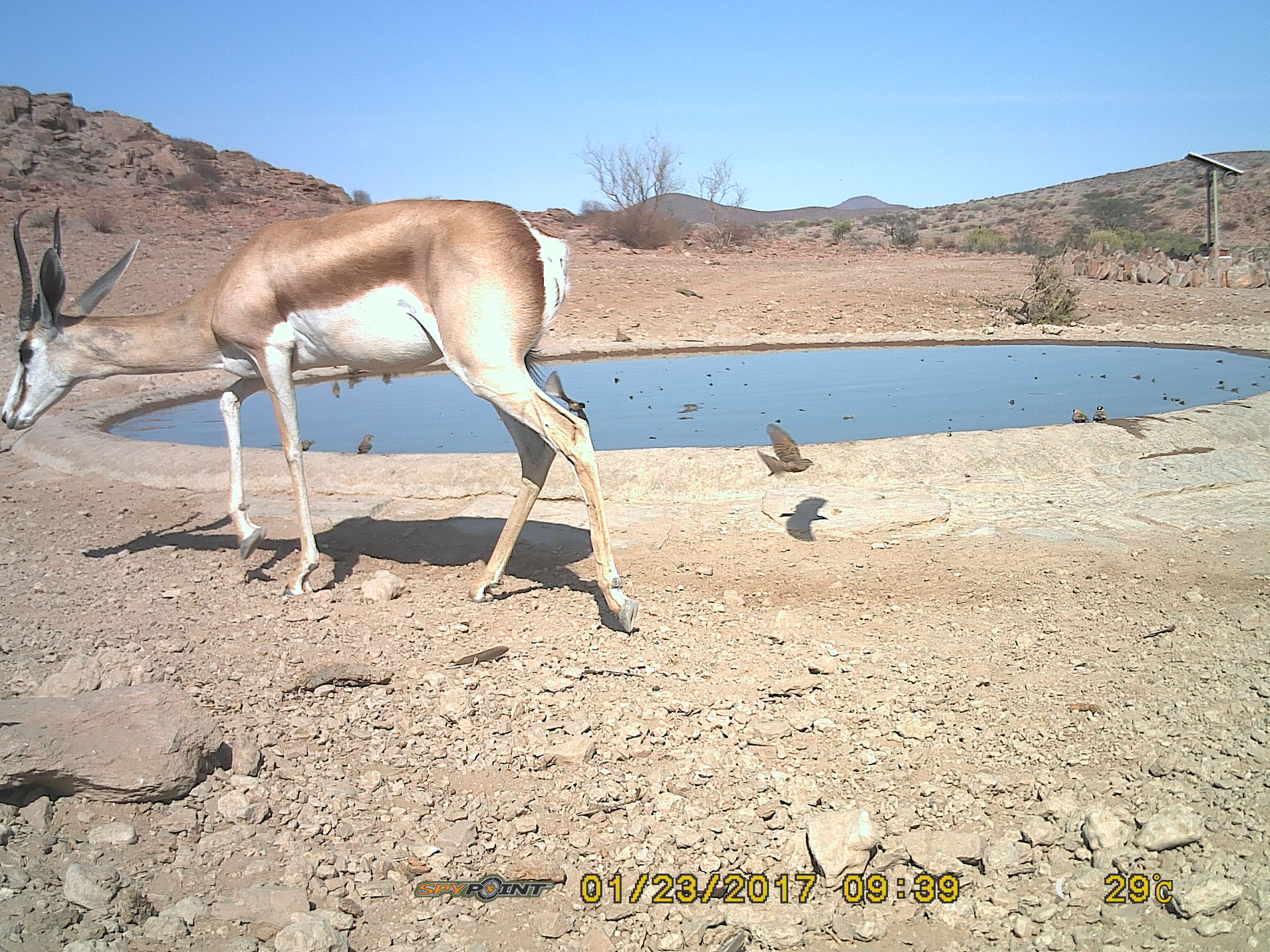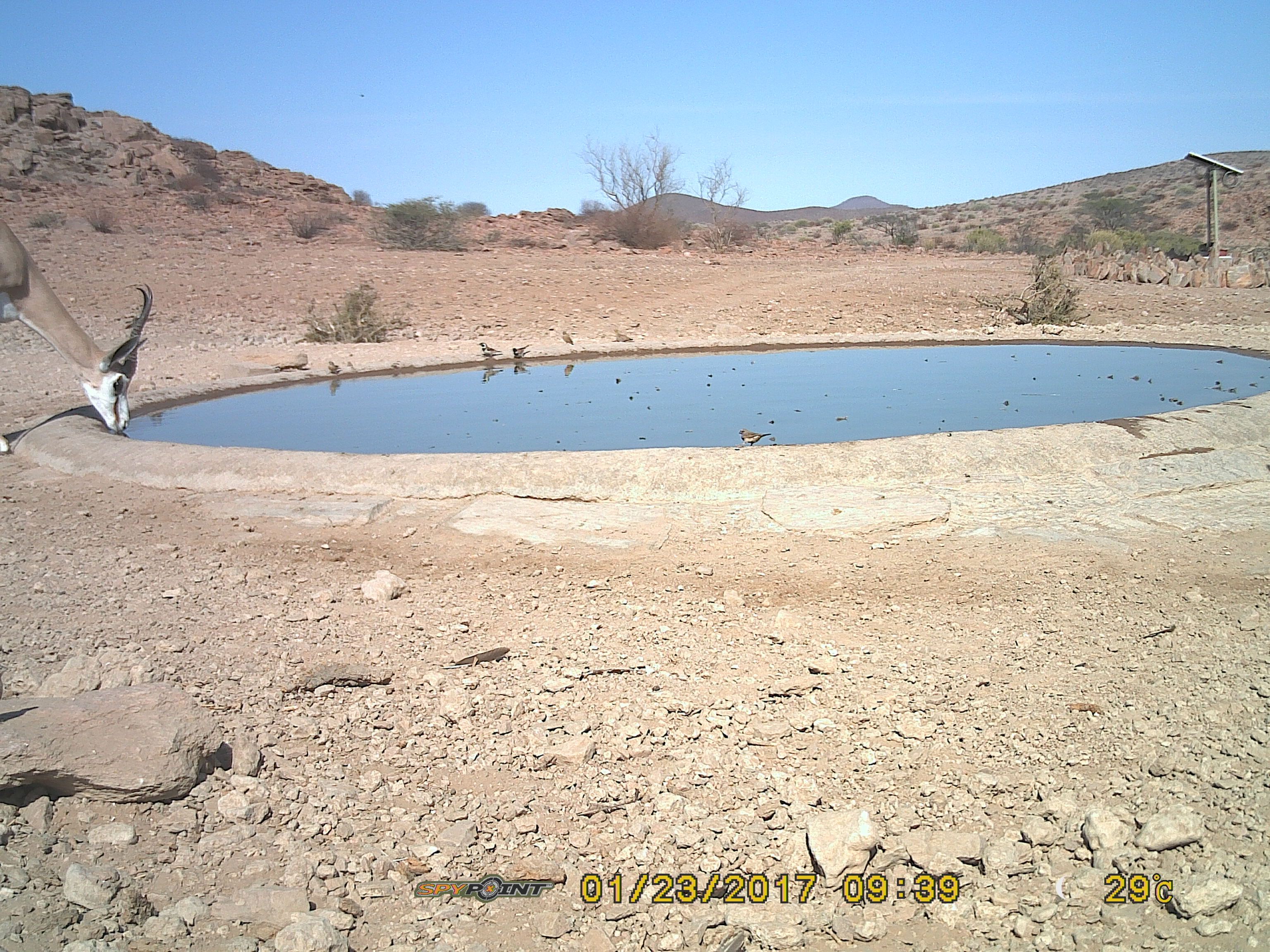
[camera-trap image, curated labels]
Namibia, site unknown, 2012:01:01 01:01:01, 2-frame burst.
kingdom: Animalia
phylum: Chordata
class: Mammalia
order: Artiodactyla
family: Bovidae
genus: Antidorcas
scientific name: Antidorcas marsupialis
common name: springbok